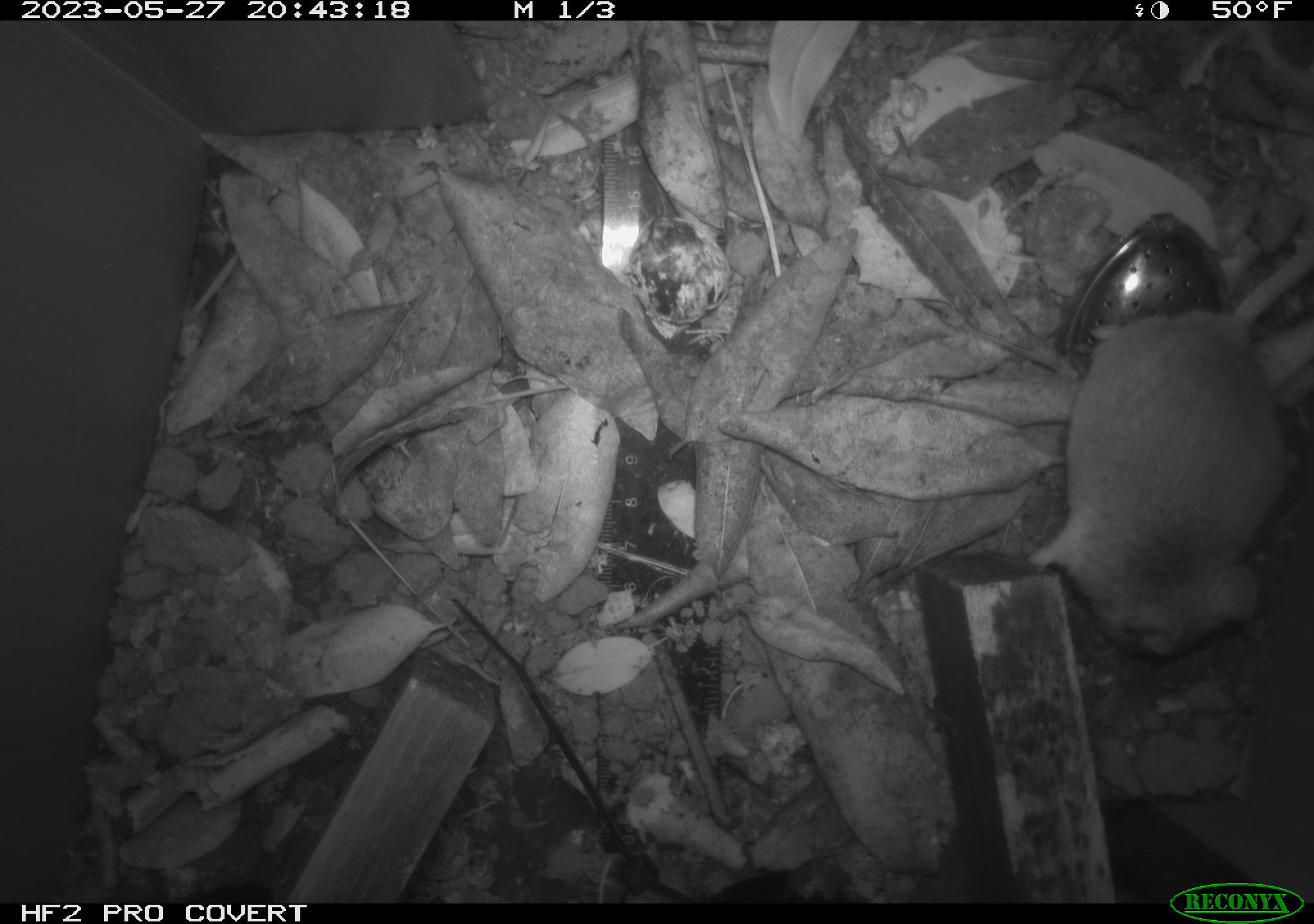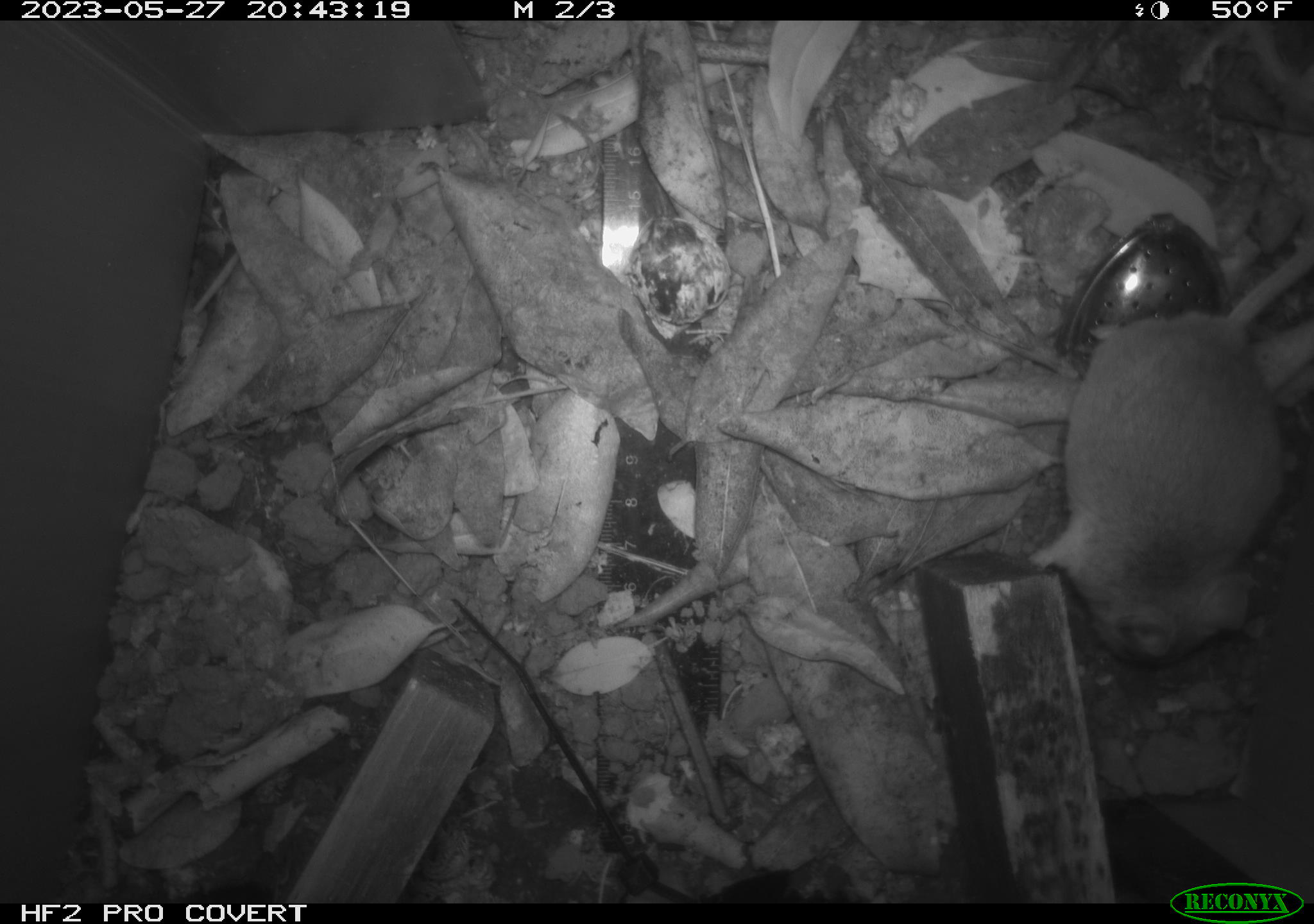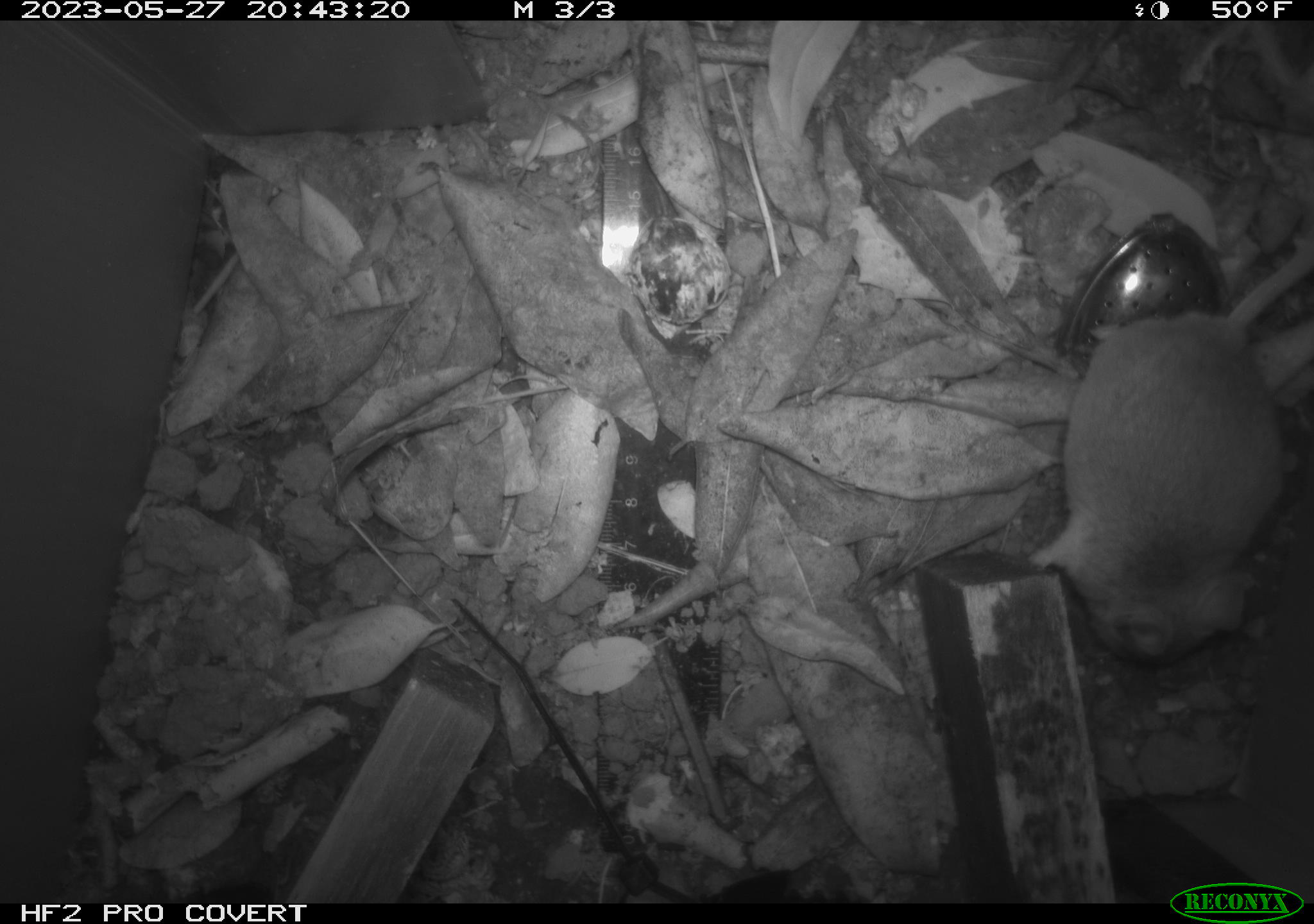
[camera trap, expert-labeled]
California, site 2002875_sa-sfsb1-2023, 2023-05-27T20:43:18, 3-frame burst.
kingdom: Animalia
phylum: Chordata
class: Mammalia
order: Rodentia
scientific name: Rodentia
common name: mouse species